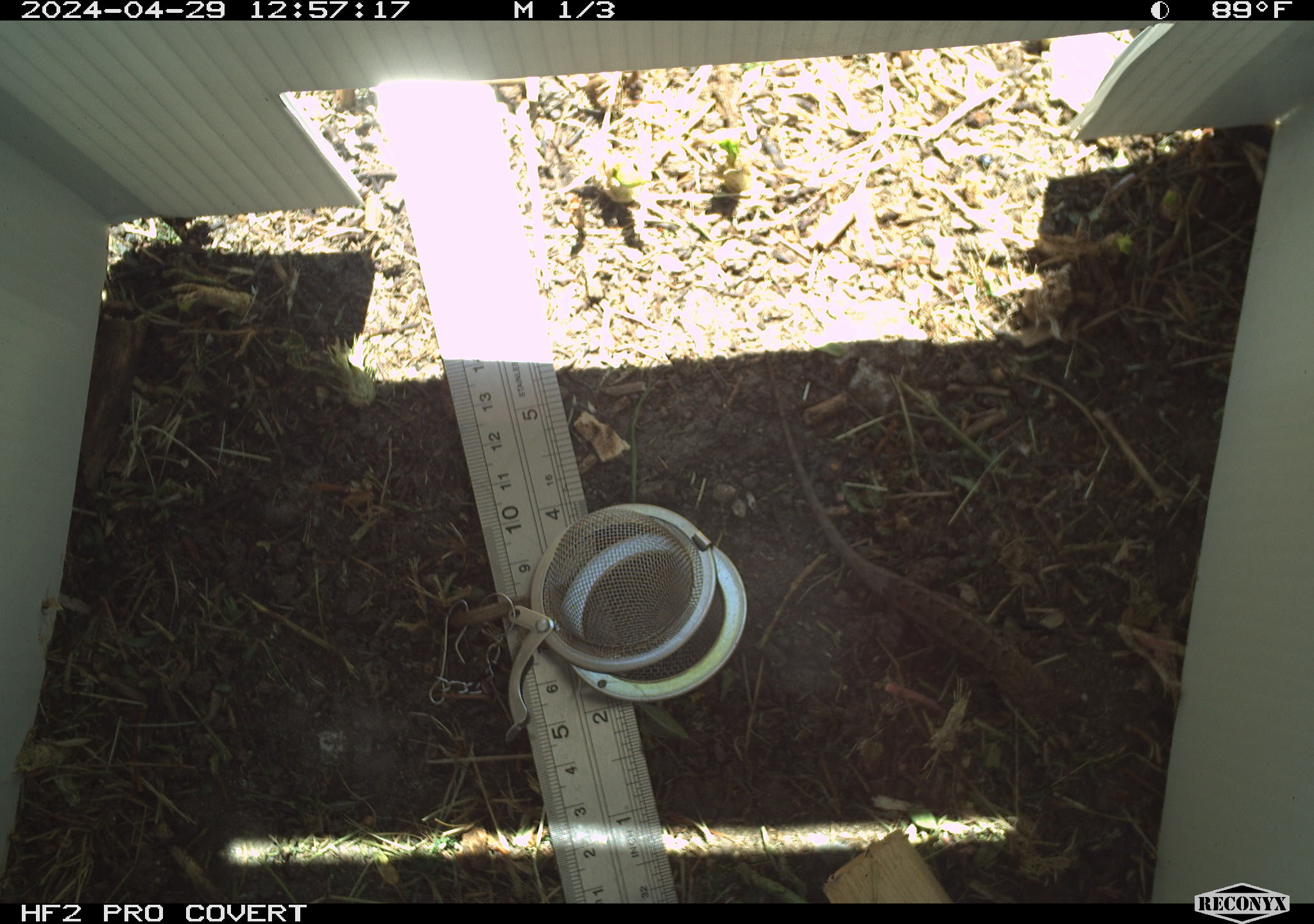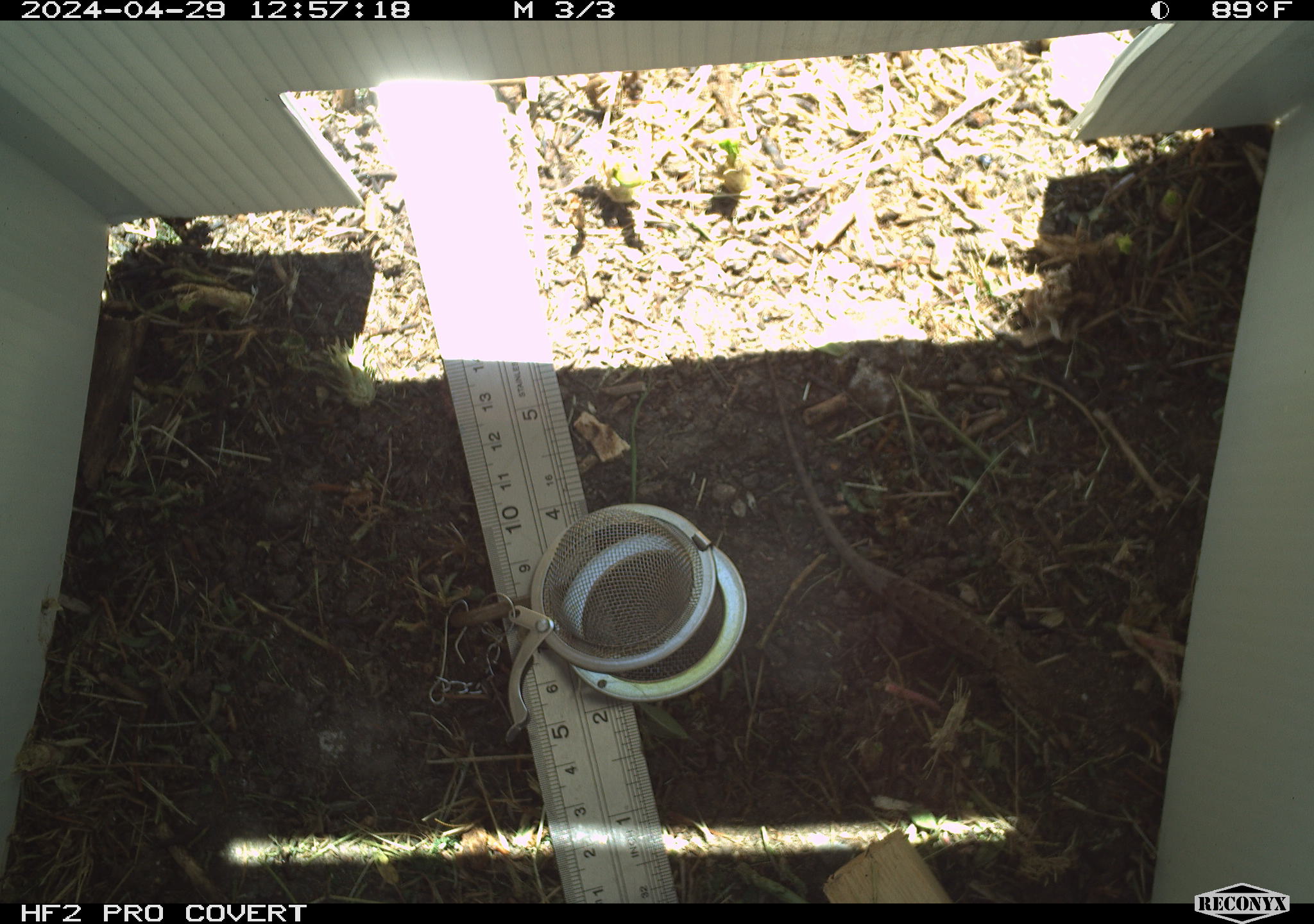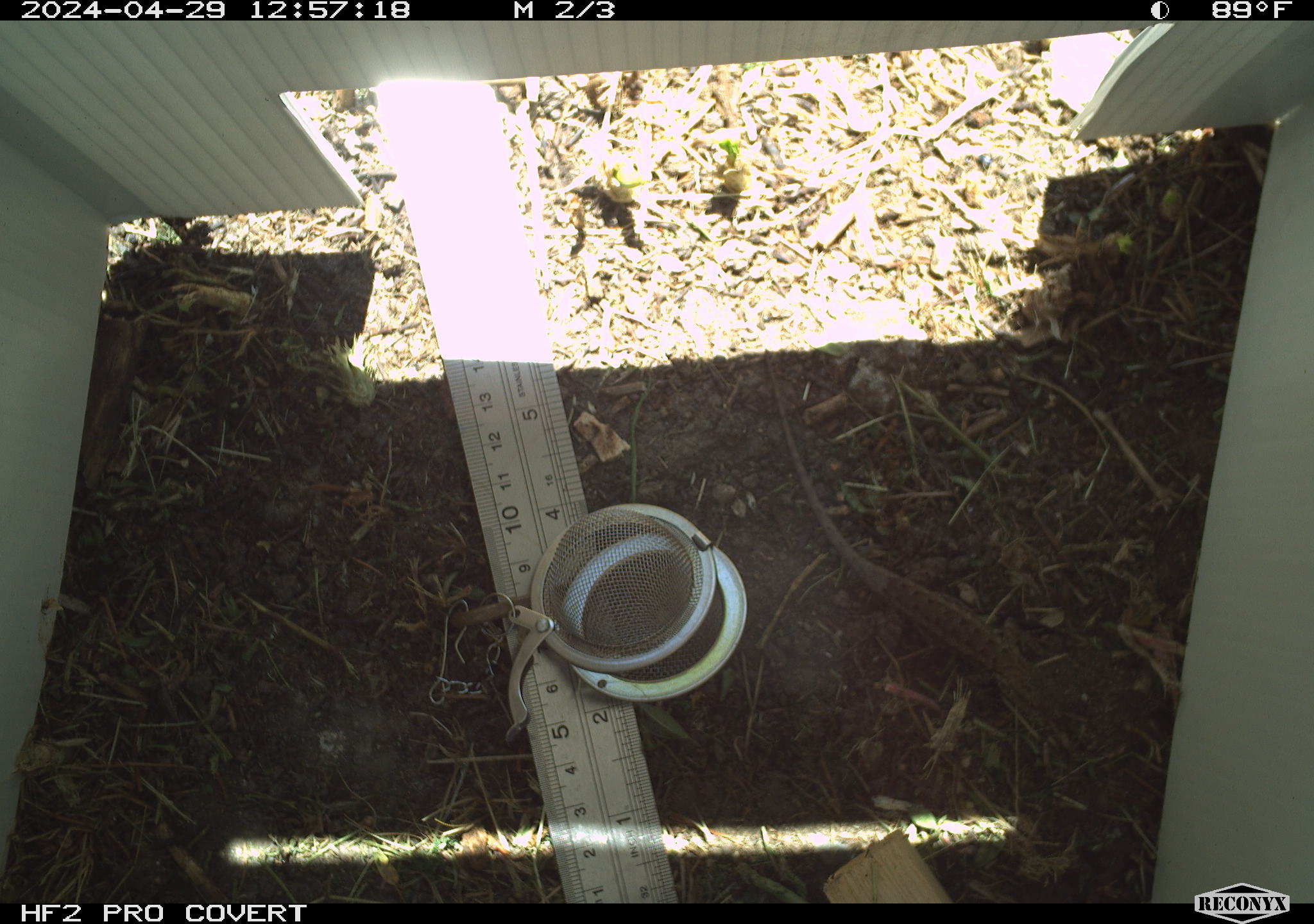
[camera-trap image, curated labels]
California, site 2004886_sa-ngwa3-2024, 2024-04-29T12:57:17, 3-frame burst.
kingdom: Animalia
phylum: Chordata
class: Reptilia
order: Squamata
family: Phrynosomatidae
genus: Sceloporus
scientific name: Sceloporus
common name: spiny lizards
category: sceloporus species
Sceloporus species (spiny lizards) (Sceloporus).